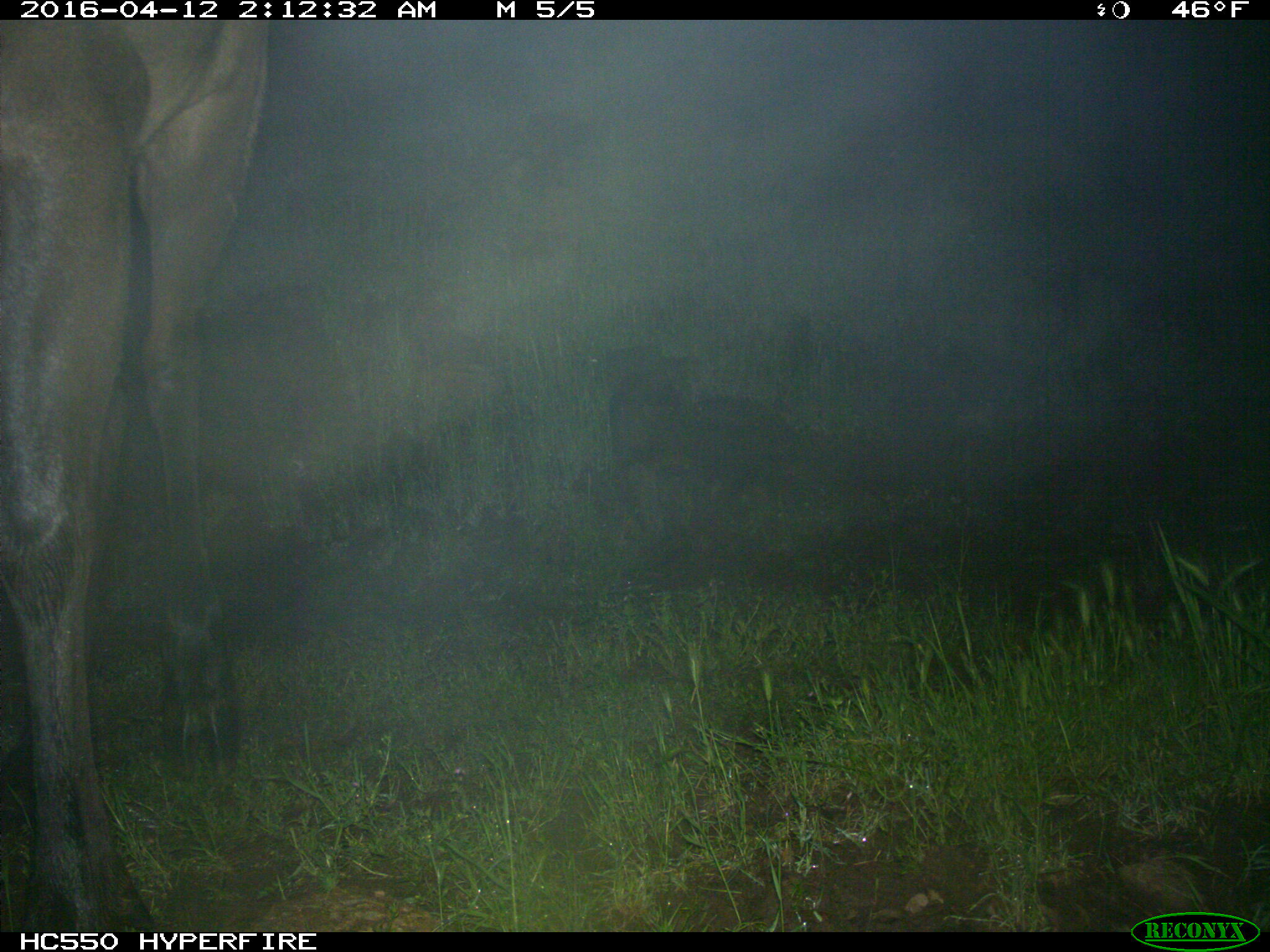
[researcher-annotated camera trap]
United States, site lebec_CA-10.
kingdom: Animalia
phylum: Chordata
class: Mammalia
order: Artiodactyla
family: Cervidae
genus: Cervus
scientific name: Cervus canadensis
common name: elk